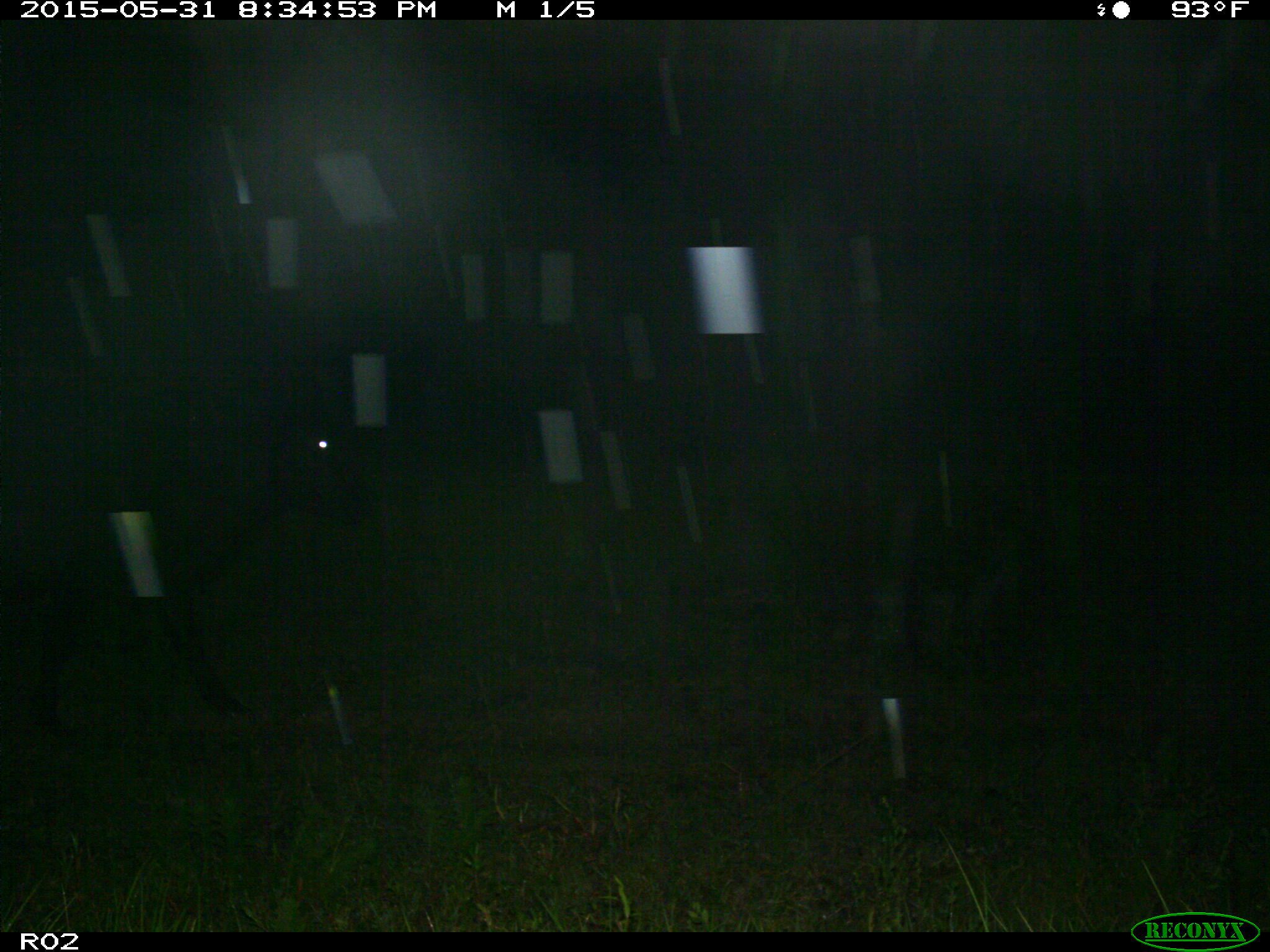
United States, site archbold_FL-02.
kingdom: Animalia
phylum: Chordata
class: Mammalia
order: Artiodactyla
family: Bovidae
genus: Bos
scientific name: Bos taurus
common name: domestic cow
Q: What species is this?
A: Bos taurus (domestic cow).